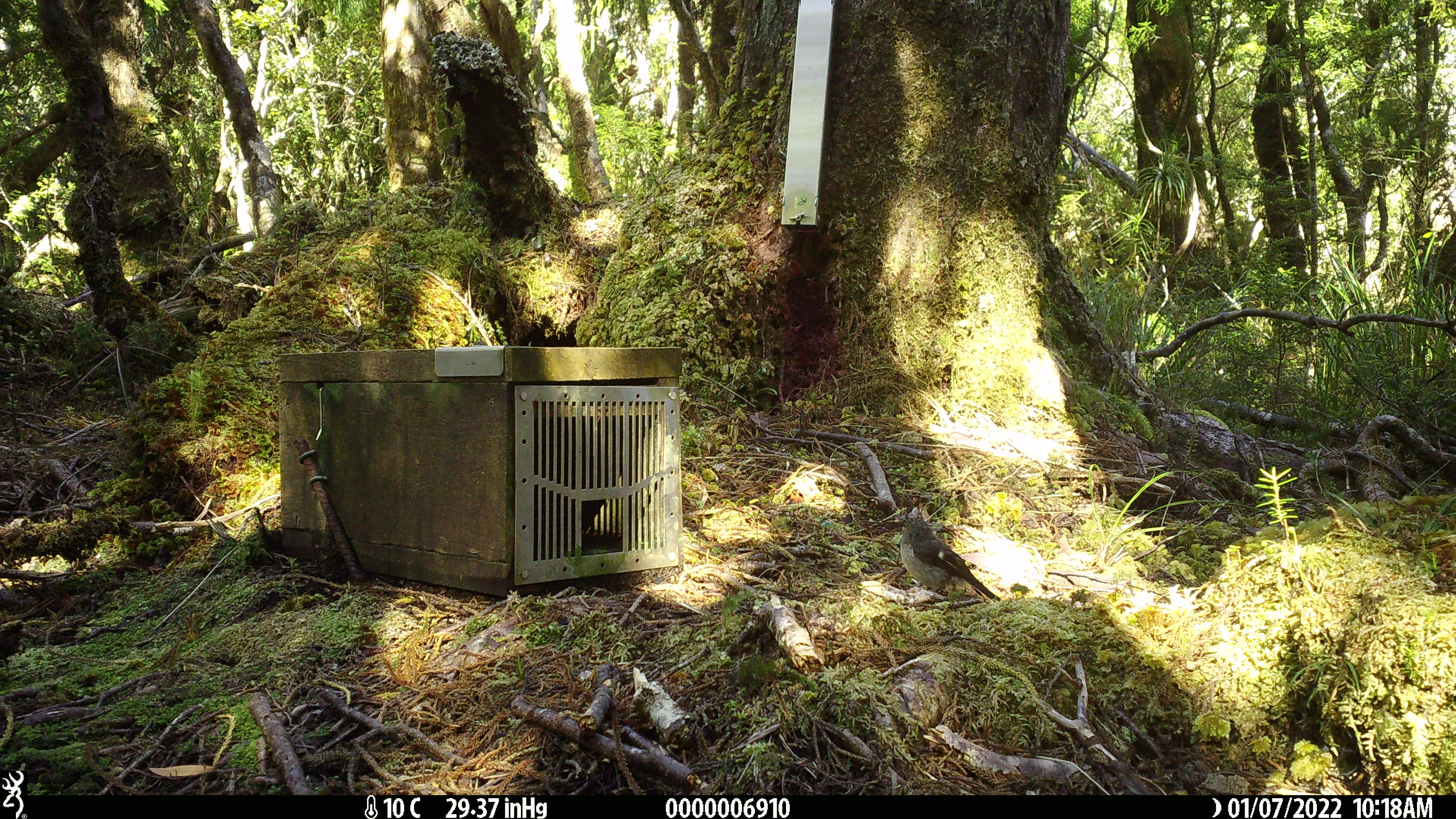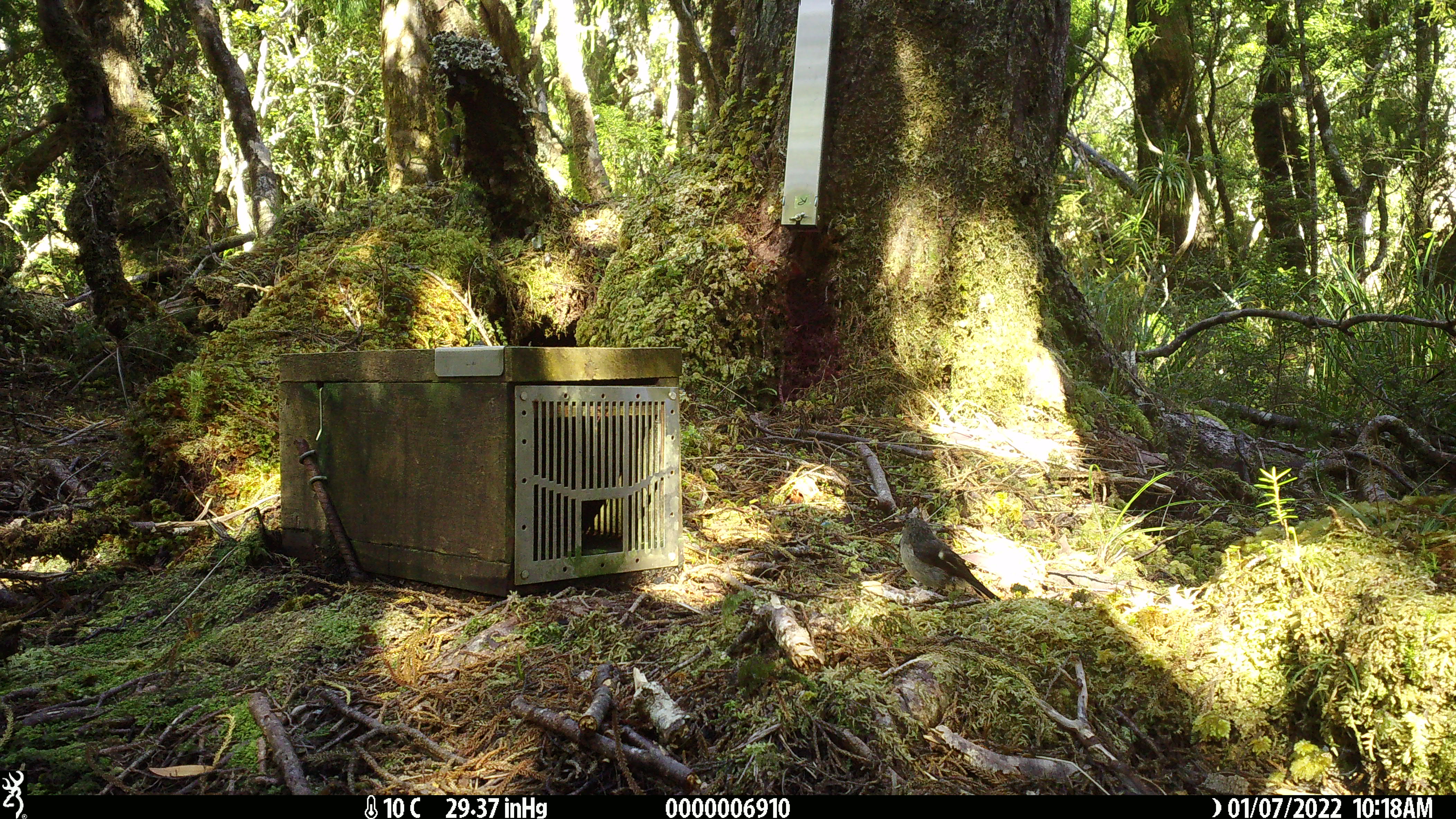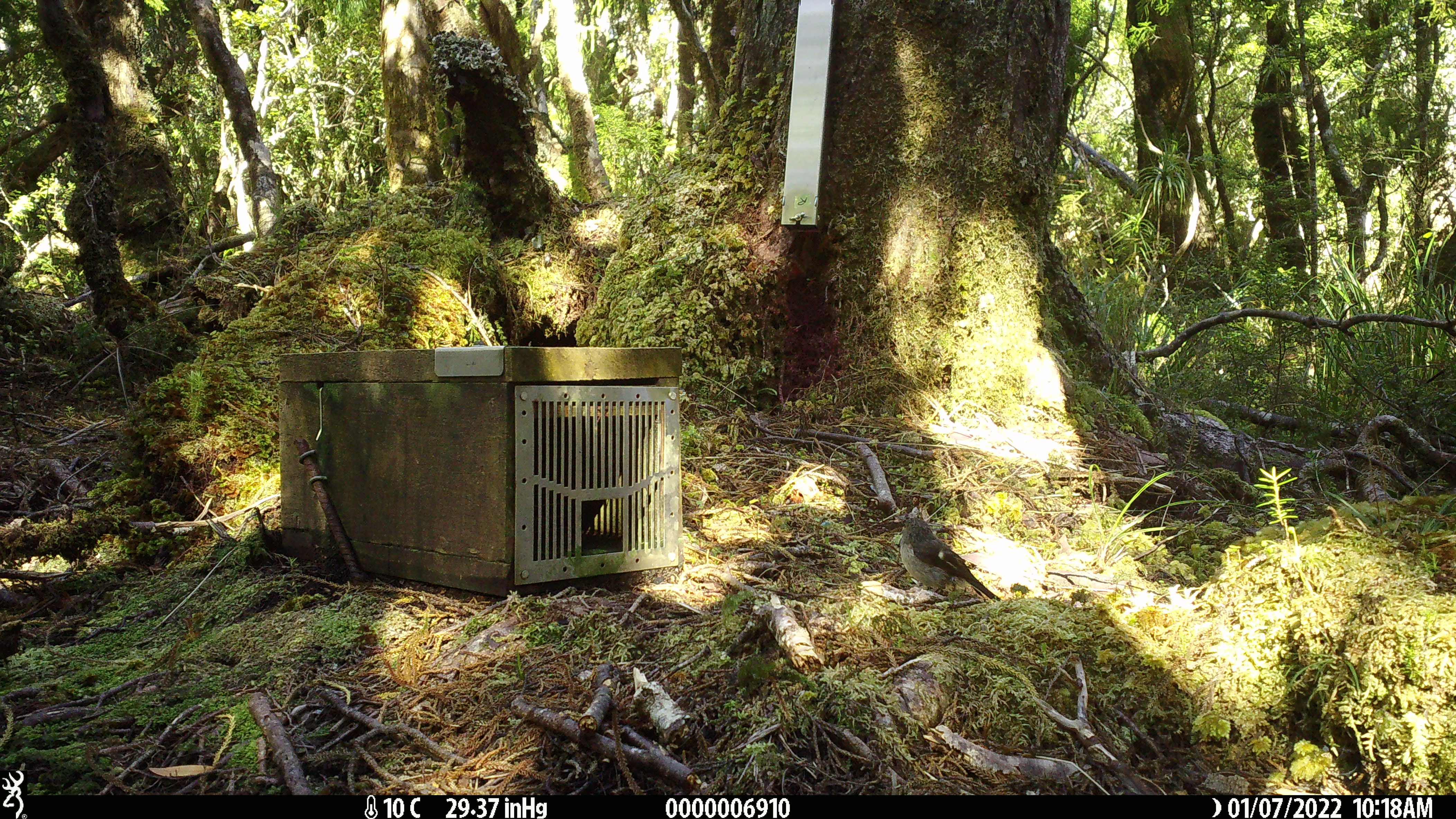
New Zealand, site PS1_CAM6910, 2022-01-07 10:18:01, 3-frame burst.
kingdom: Animalia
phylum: Chordata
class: Aves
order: Passeriformes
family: Petroicidae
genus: Petroica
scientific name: Petroica macrocephala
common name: tomtit